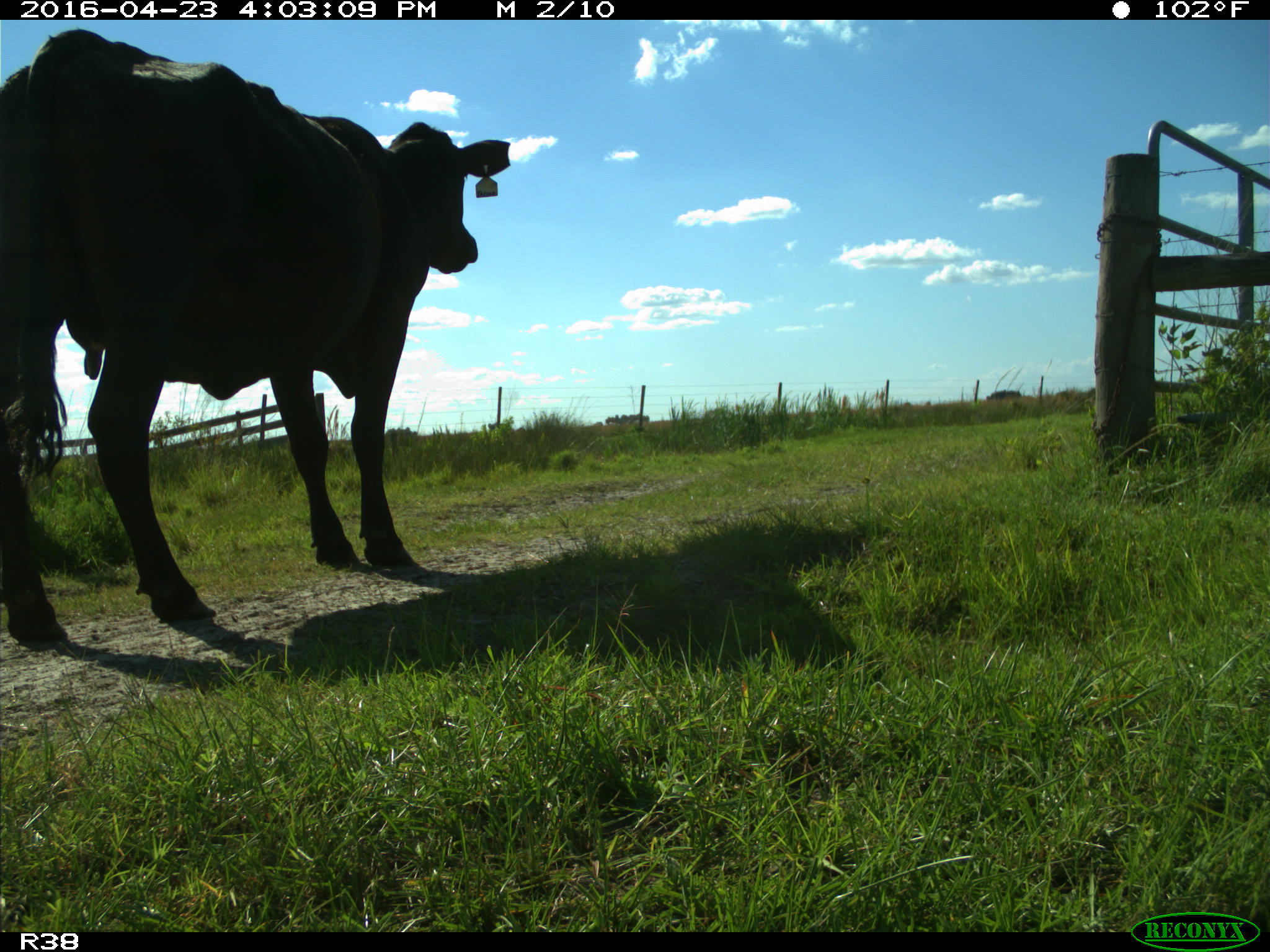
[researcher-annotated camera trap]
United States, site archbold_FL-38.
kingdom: Animalia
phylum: Chordata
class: Mammalia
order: Artiodactyla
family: Bovidae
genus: Bos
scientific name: Bos taurus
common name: domestic cow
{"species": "Bos taurus (domestic cow)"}